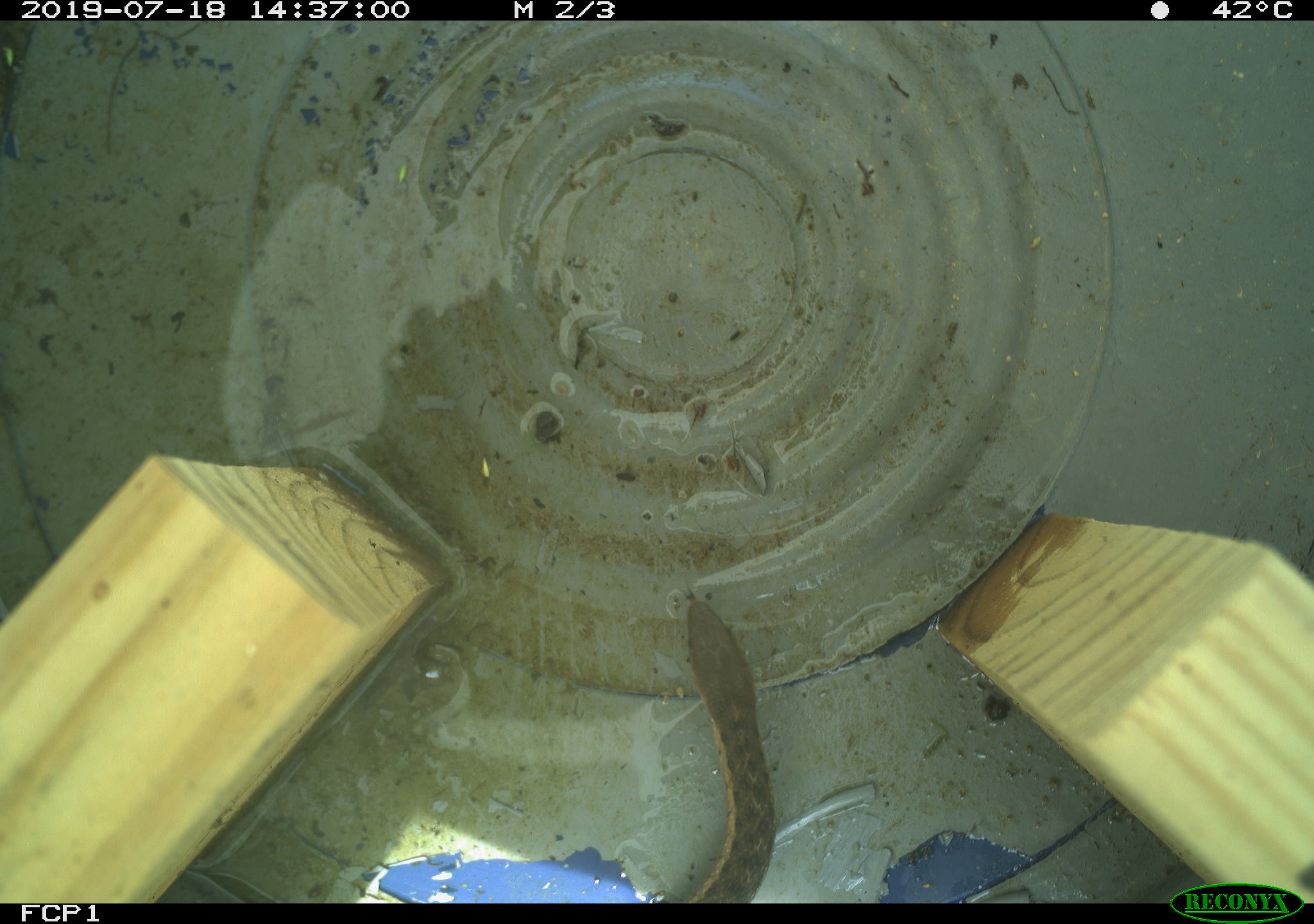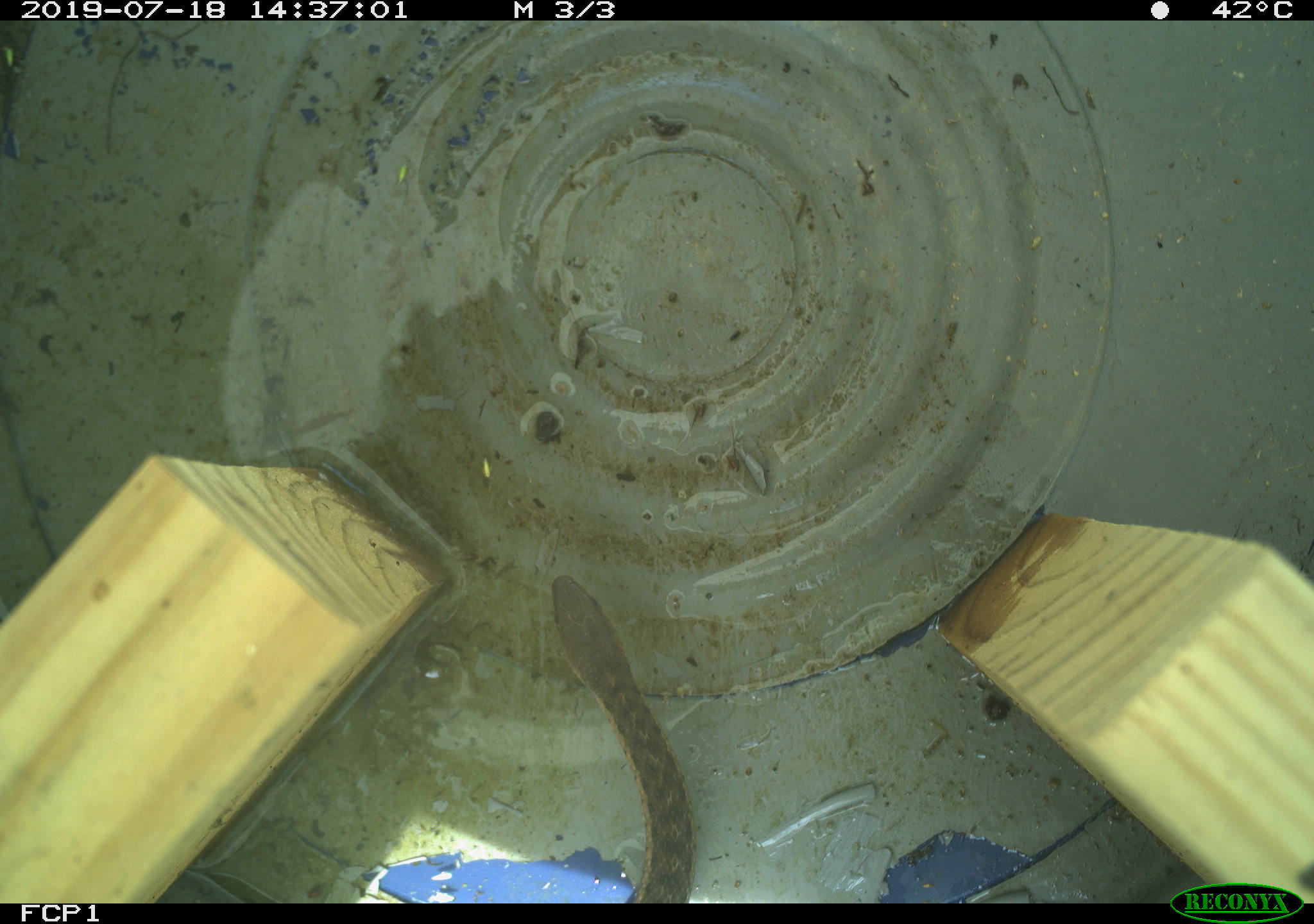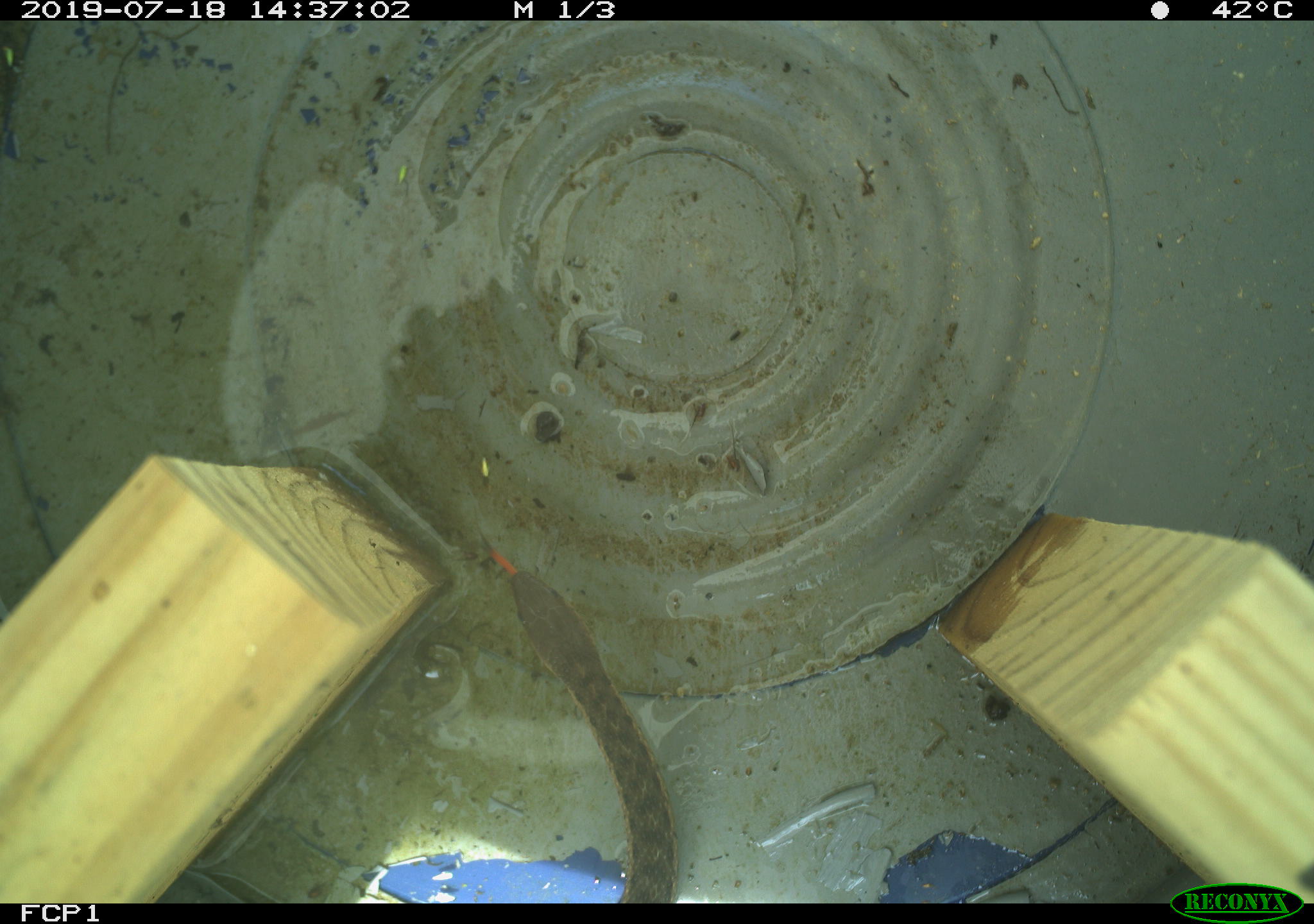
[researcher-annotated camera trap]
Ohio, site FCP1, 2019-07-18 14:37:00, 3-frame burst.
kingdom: Animalia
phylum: Chordata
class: Reptilia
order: Squamata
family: Colubridae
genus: Thamnophis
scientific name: Thamnophis sirtalis sirtalis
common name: eastern gartersnake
Eastern gartersnake (Thamnophis sirtalis sirtalis).